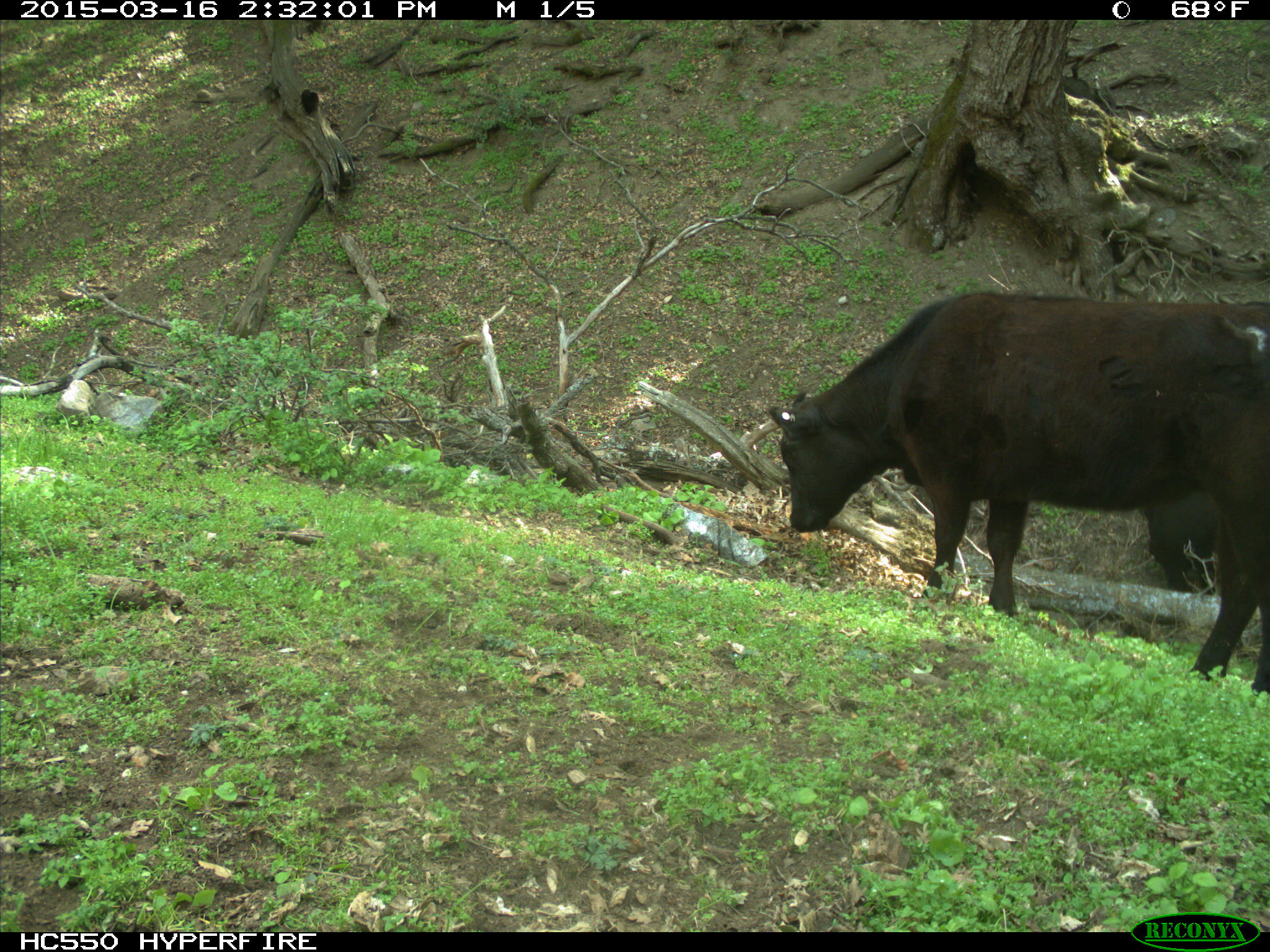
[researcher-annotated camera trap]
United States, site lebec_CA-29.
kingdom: Animalia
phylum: Chordata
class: Mammalia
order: Artiodactyla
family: Bovidae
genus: Bos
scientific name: Bos taurus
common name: domestic cow